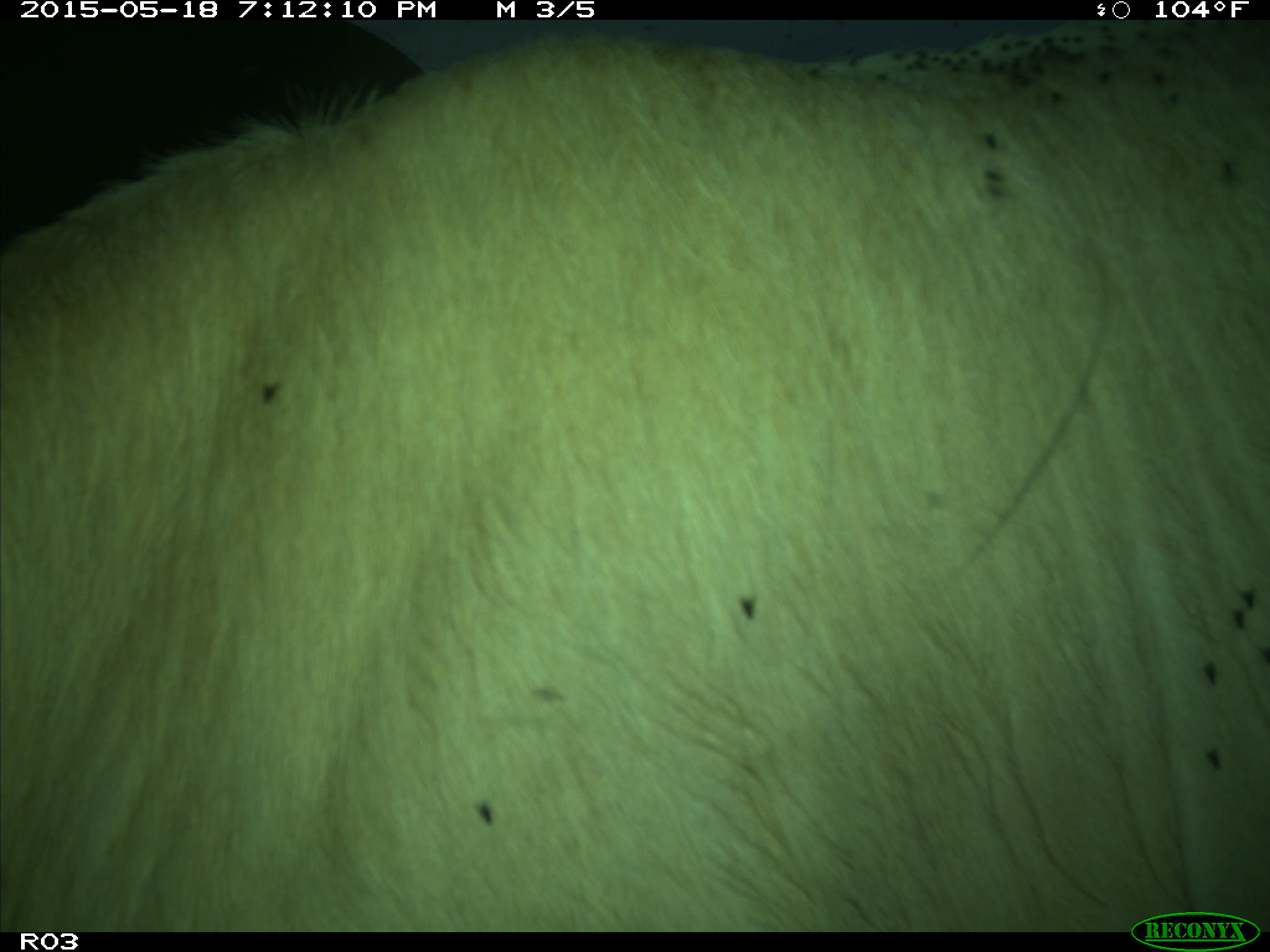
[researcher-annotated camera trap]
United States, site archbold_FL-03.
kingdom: Animalia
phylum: Chordata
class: Mammalia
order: Artiodactyla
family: Bovidae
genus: Bos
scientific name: Bos taurus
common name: domestic cow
Bos taurus (domestic cow).